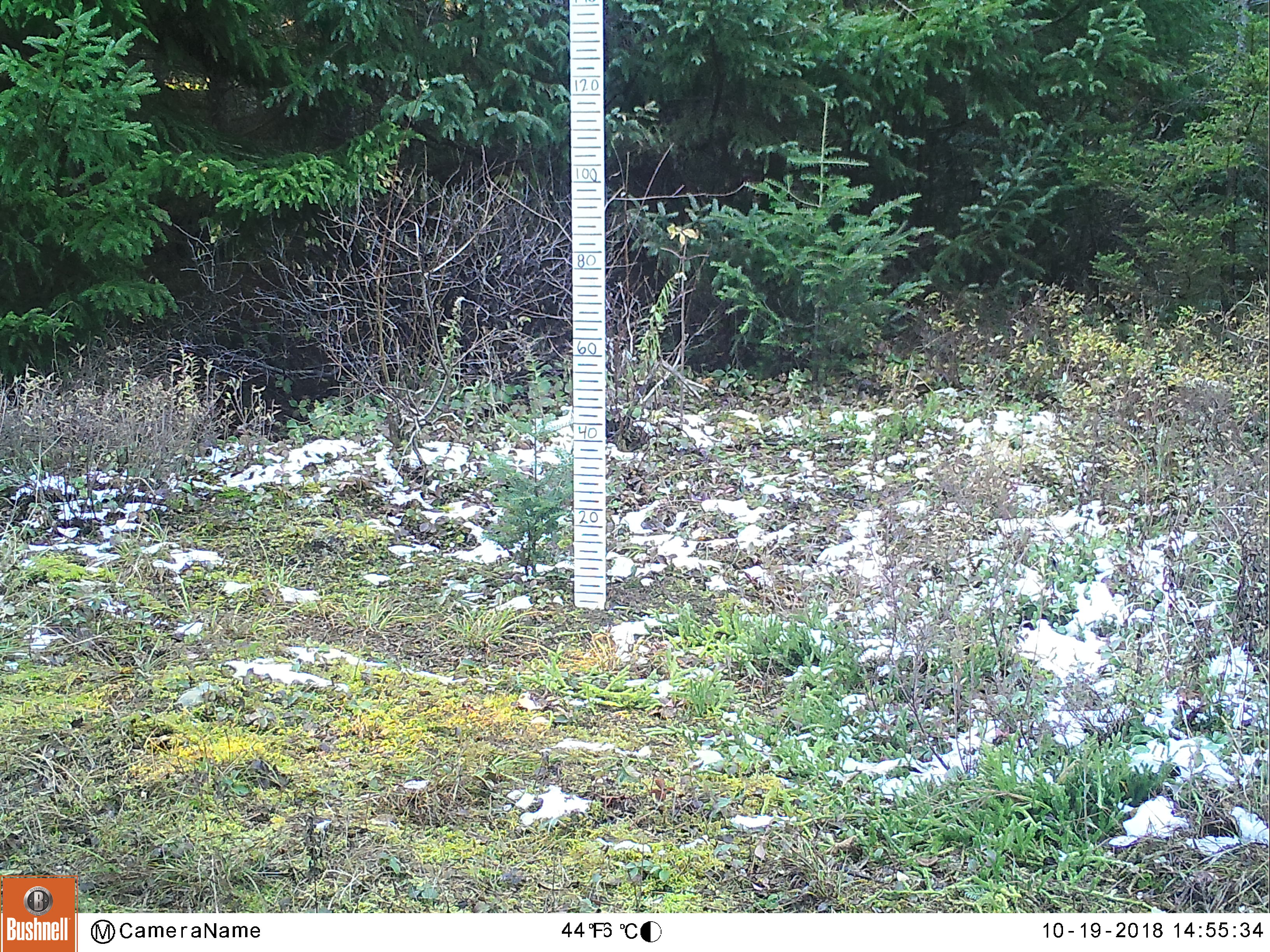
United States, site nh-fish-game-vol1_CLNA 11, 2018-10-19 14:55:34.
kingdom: Animalia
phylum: Chordata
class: Mammalia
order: Carnivora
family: Canidae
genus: Canis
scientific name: Canis familiaris familiaris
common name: domestic dog